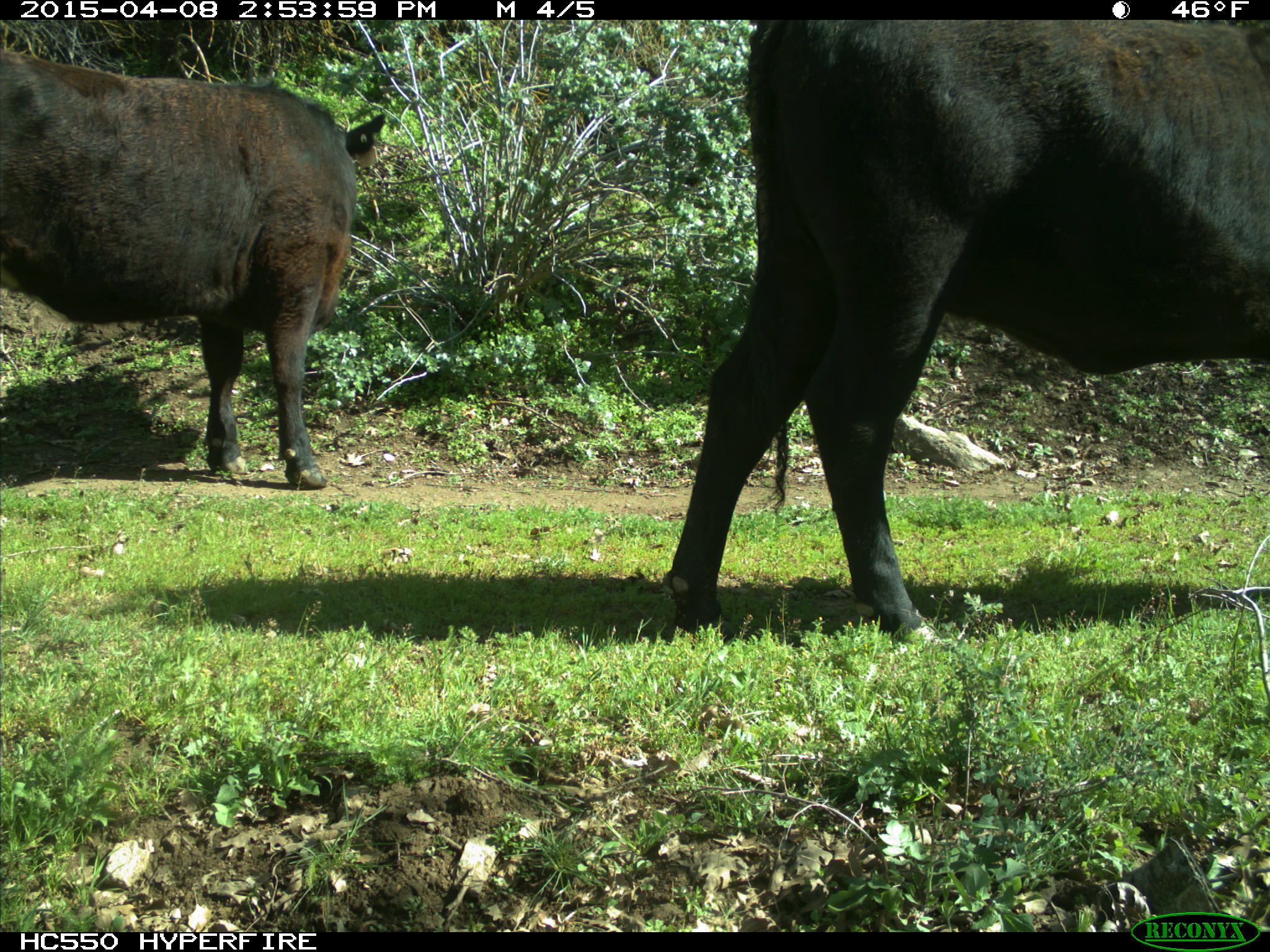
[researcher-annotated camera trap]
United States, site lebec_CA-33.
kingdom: Animalia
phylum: Chordata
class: Mammalia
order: Artiodactyla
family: Bovidae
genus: Bos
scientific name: Bos taurus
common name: domestic cow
Bos taurus (domestic cow).